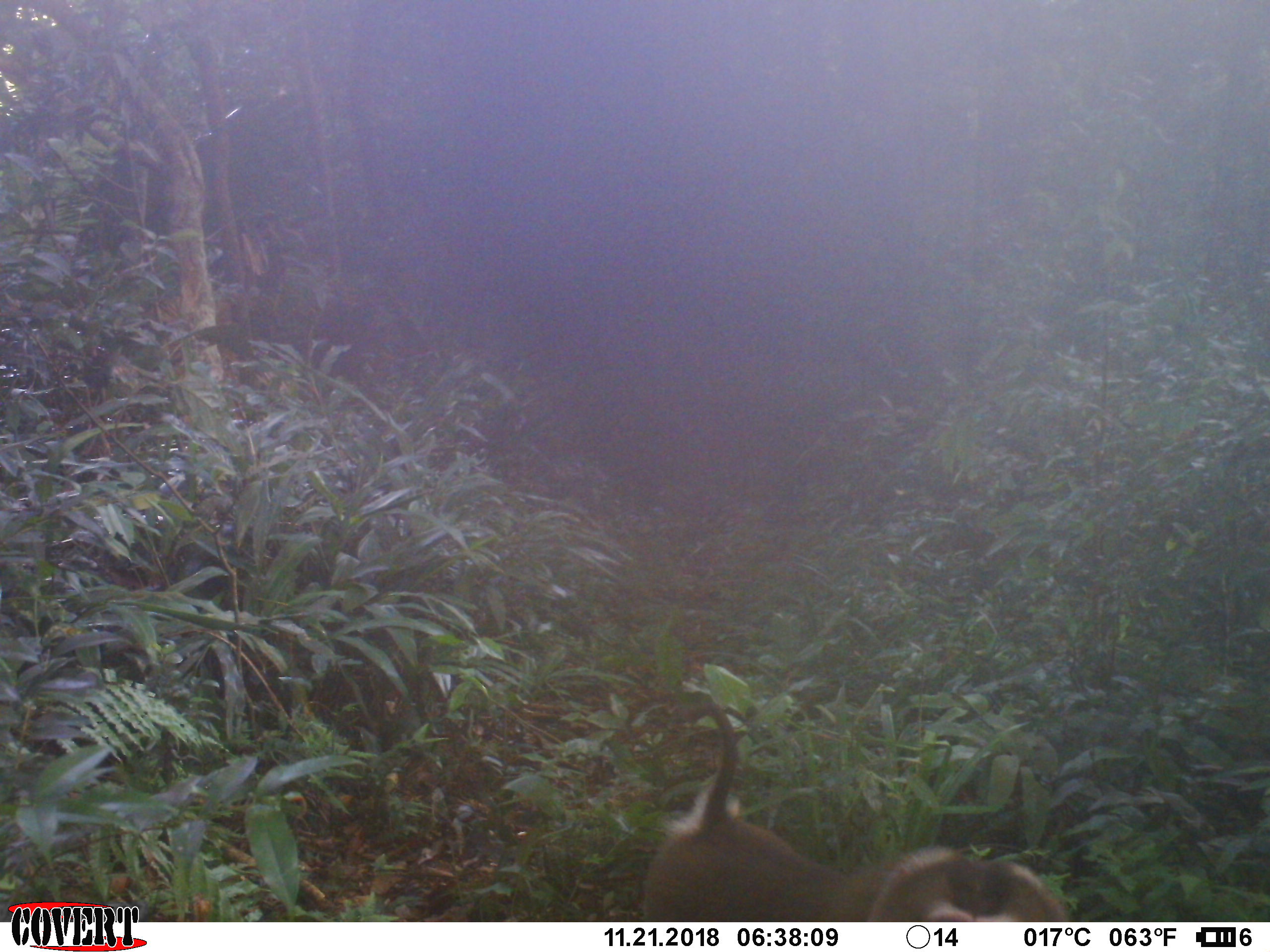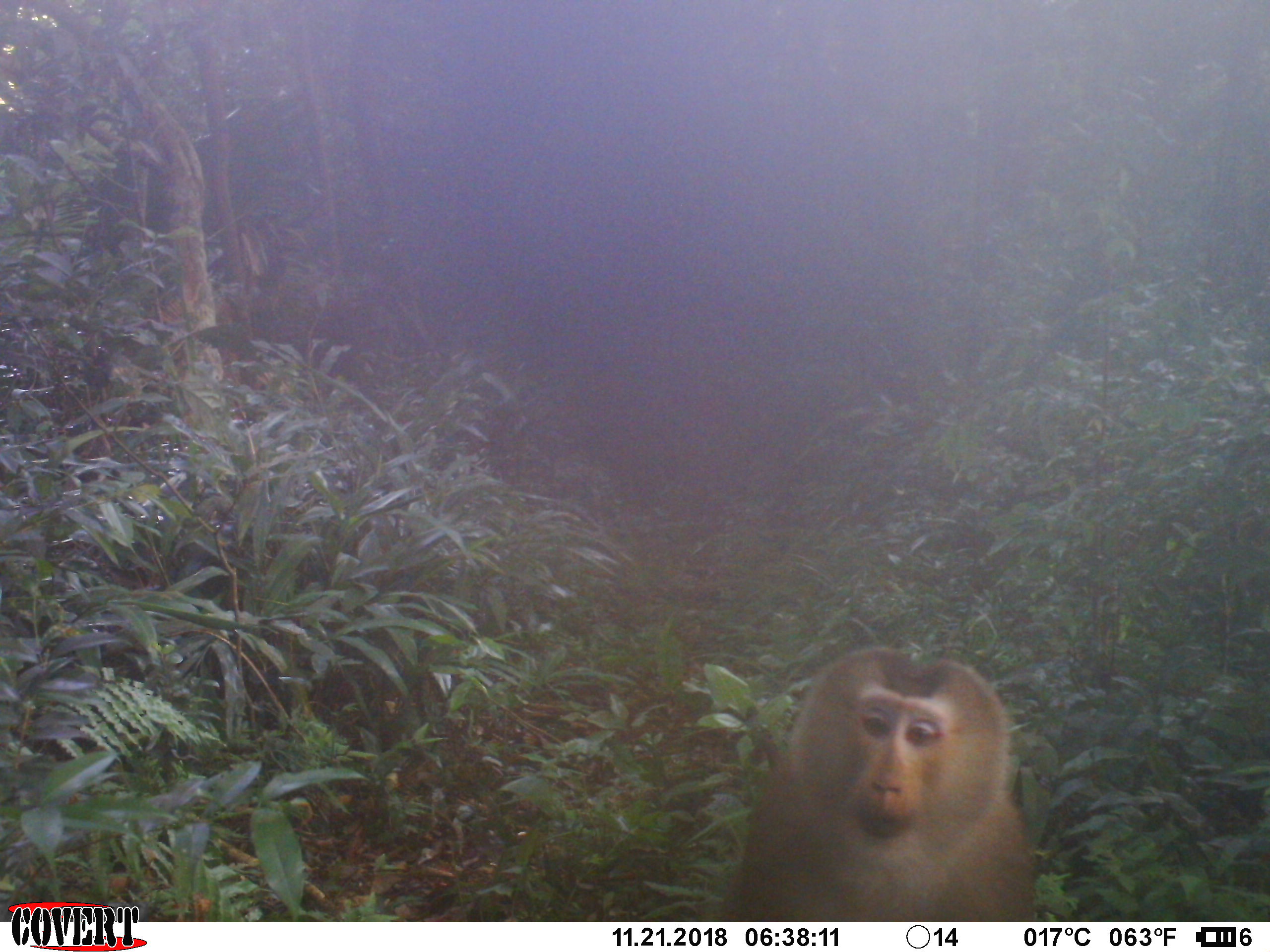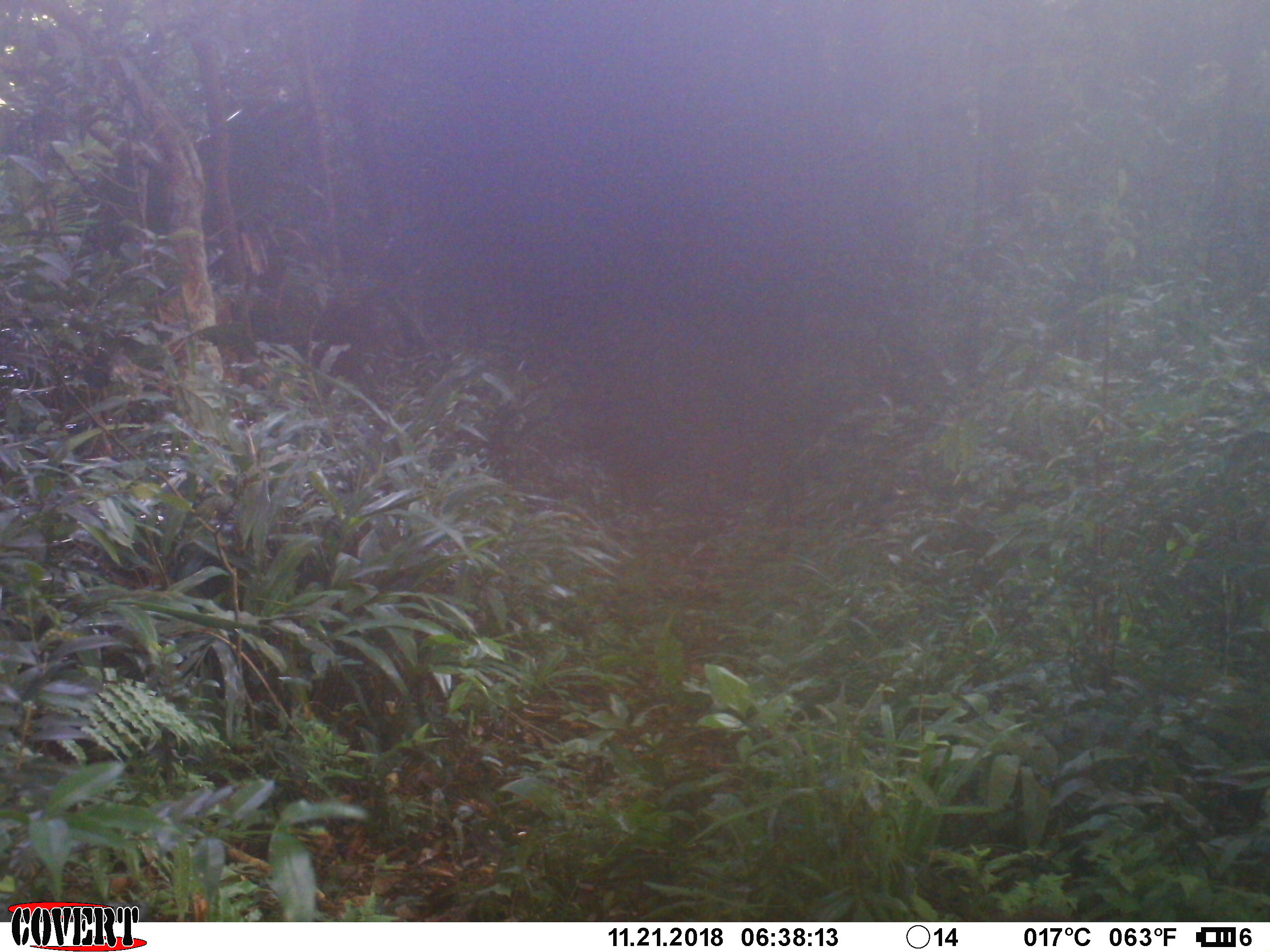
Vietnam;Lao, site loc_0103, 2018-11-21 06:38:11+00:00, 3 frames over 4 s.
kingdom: Animalia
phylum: Chordata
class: Mammalia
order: Primates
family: Cercopithecidae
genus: Macaca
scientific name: Macaca nemestrina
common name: pig-tailed macaque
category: pig tailed macaque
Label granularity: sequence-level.